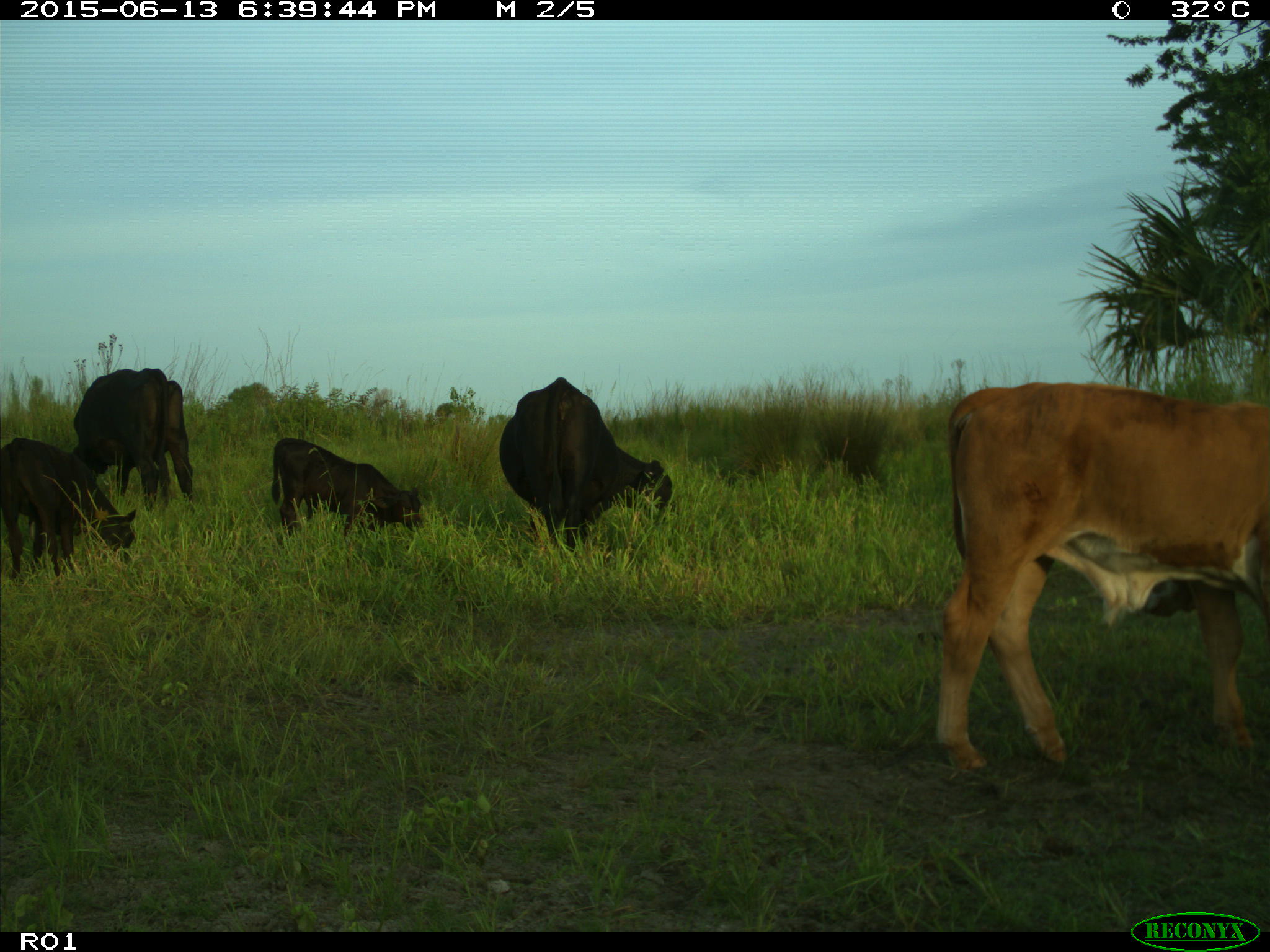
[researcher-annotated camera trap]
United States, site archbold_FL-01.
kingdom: Animalia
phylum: Chordata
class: Mammalia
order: Artiodactyla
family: Bovidae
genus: Bos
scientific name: Bos taurus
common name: domestic cow